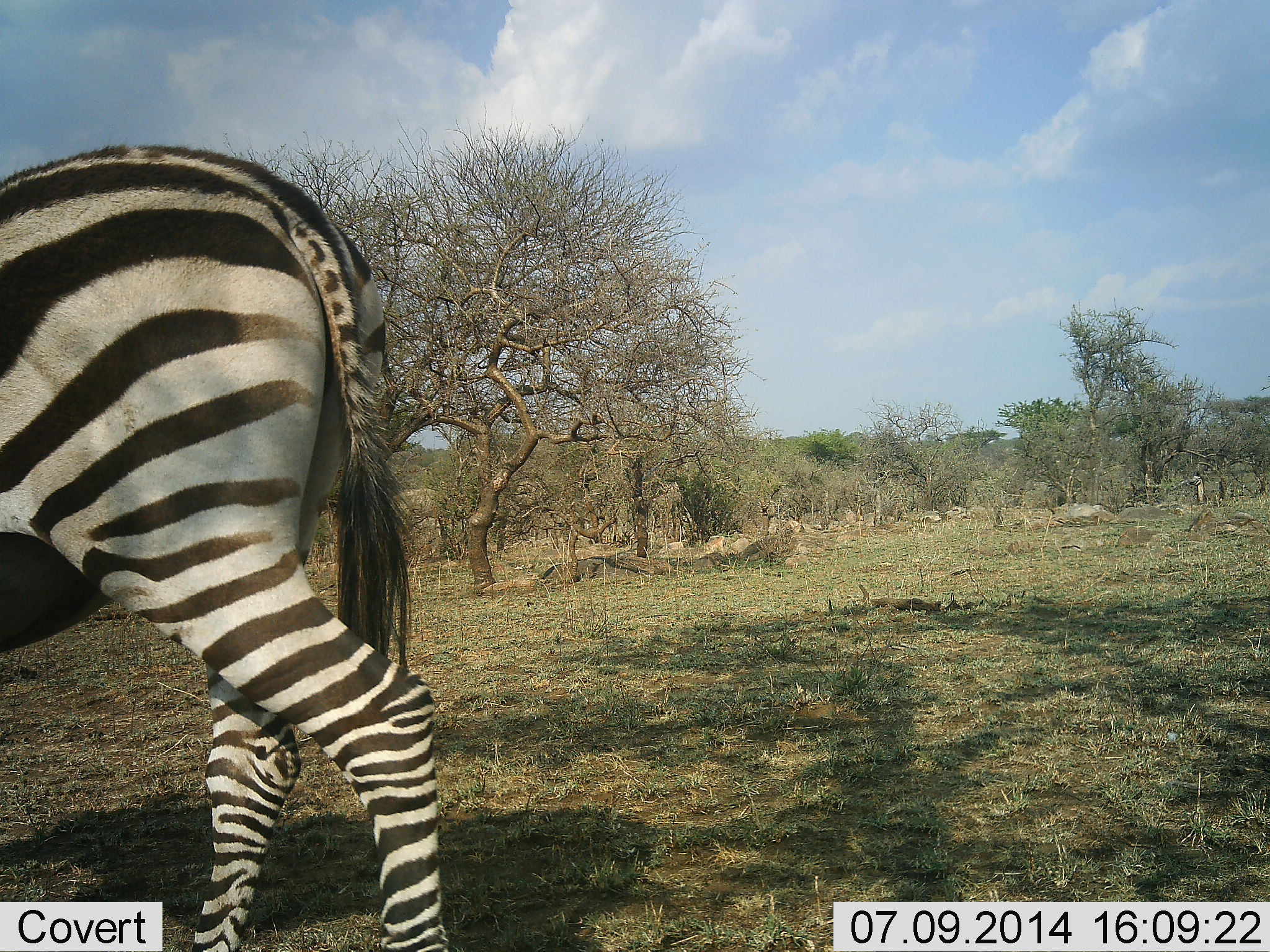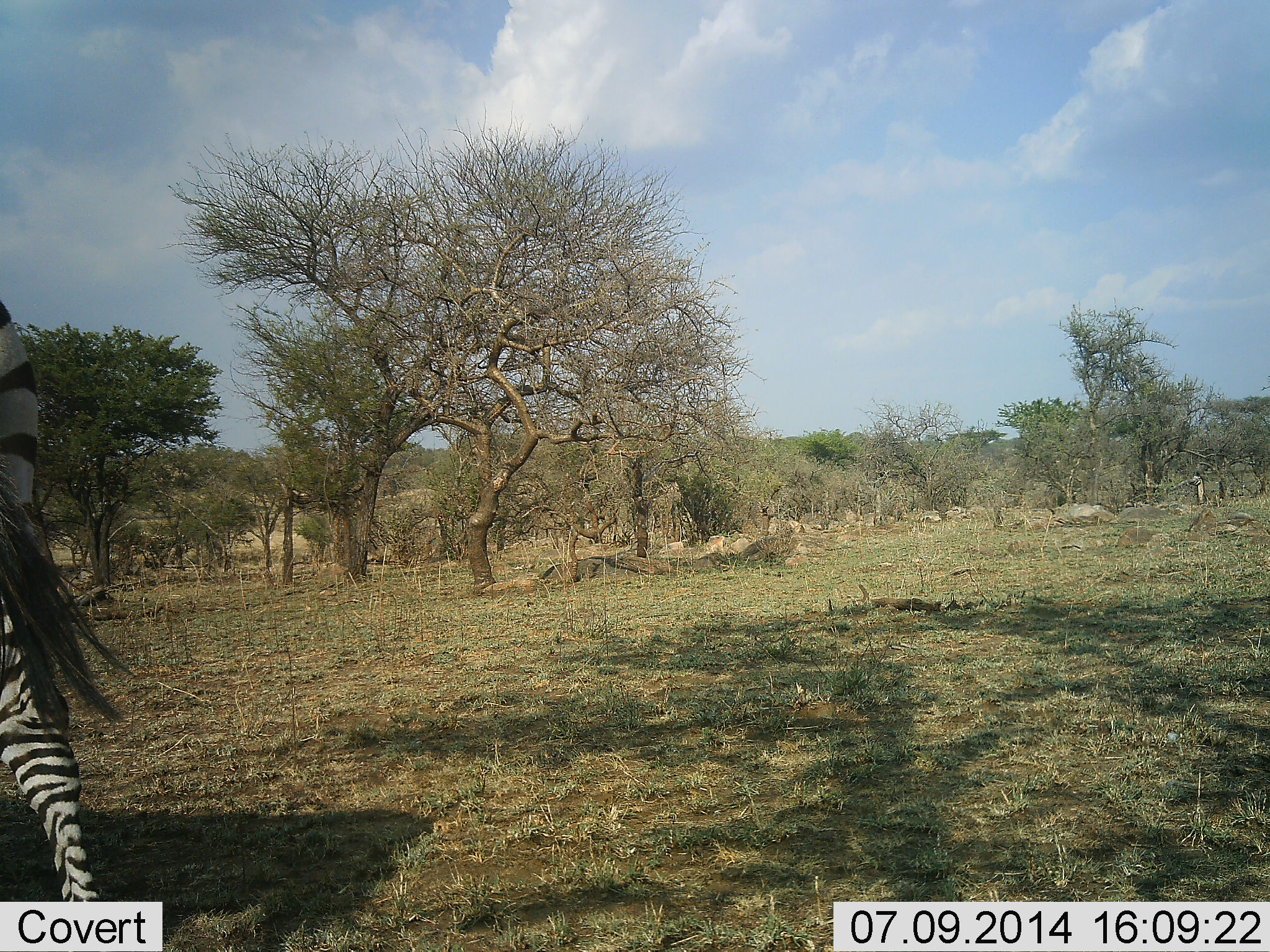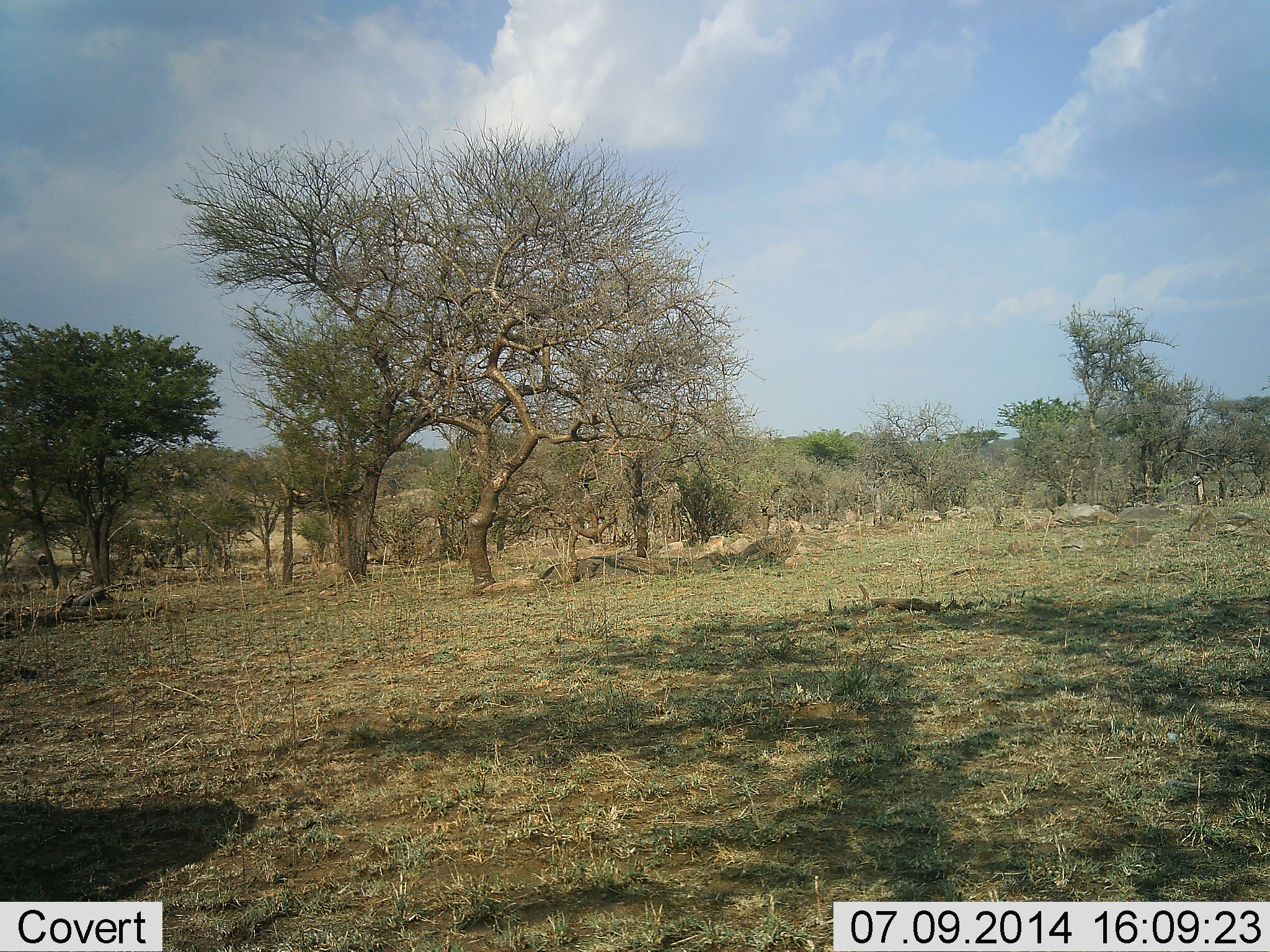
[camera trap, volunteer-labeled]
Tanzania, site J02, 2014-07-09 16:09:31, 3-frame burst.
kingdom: Animalia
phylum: Chordata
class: Mammalia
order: Perissodactyla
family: Equidae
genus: Equus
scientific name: Equus quagga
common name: plains zebra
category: zebra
Zebra (plains zebra) (Equus quagga), count 1. Behavior (volunteer vote fractions): standing 0%, resting 0%, moving 100%, interacting 0%. Young present (vote fraction): 0%. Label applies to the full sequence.